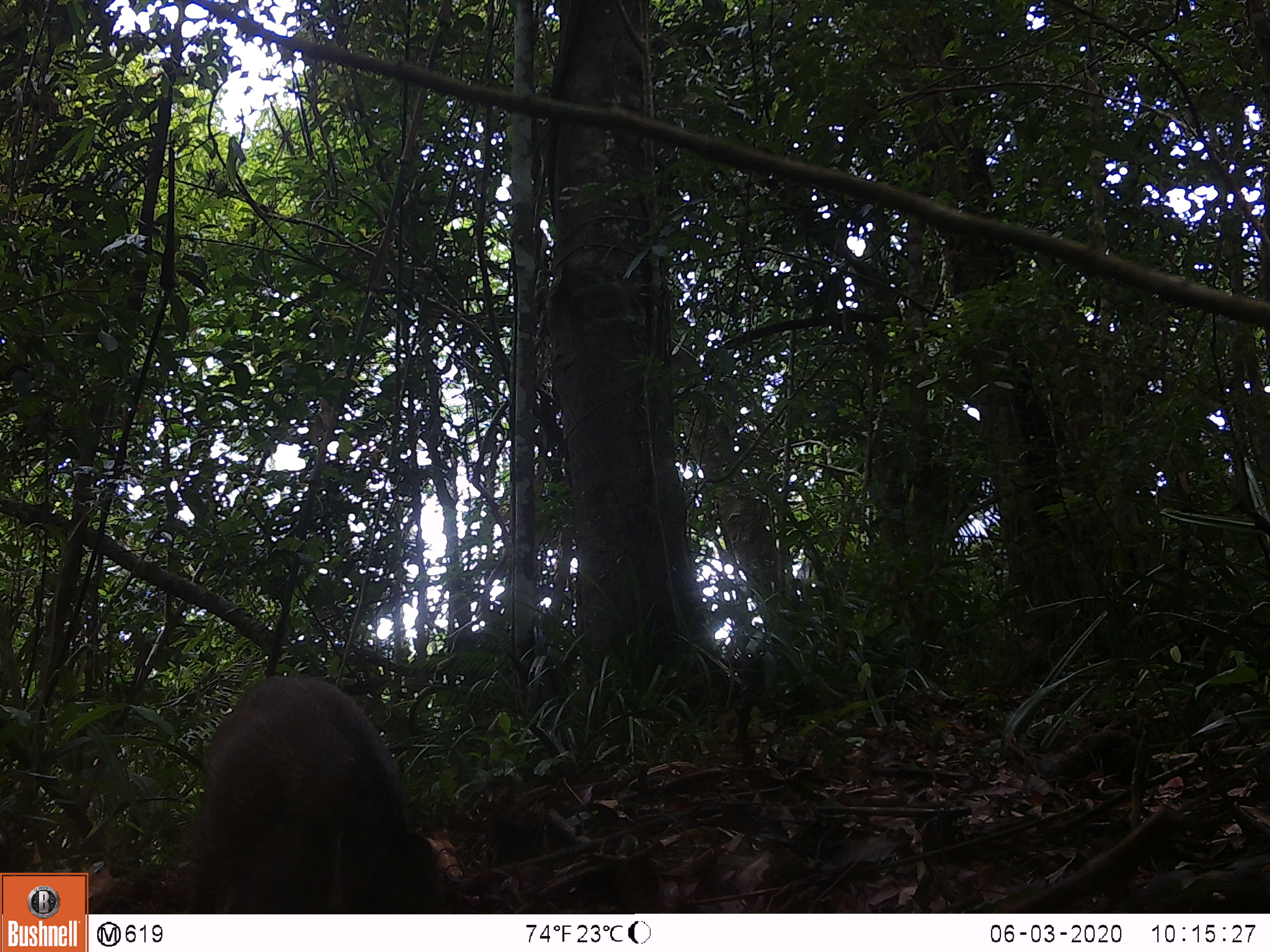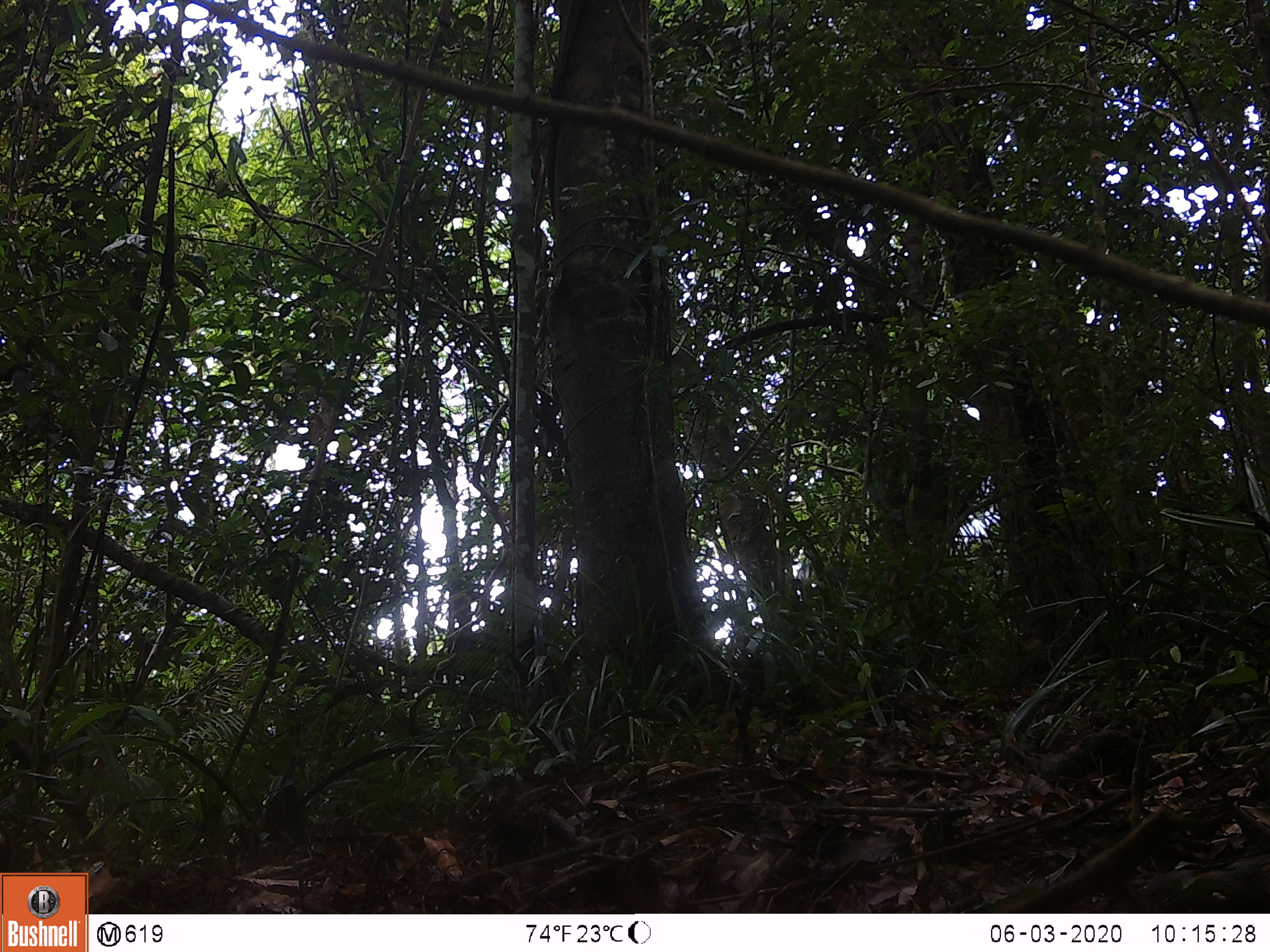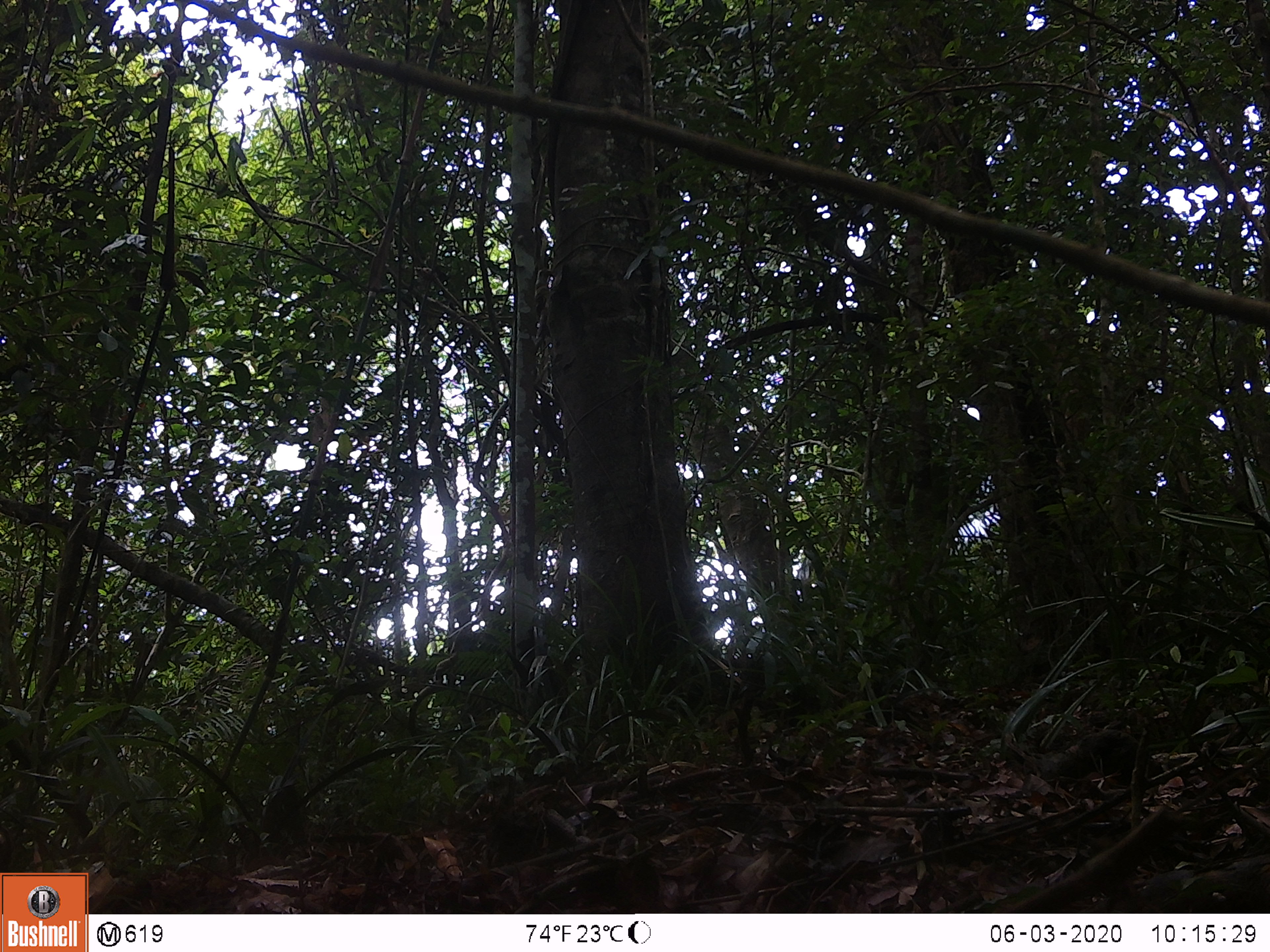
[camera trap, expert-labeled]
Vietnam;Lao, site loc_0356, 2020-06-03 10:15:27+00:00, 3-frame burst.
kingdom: Animalia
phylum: Chordata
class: Mammalia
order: Artiodactyla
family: Suidae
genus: Sus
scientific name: Sus scrofa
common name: eurasian wild pig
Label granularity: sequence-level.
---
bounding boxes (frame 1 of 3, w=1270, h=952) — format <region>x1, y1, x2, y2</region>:
eurasian wild pig: <region>185, 673, 449, 912</region>